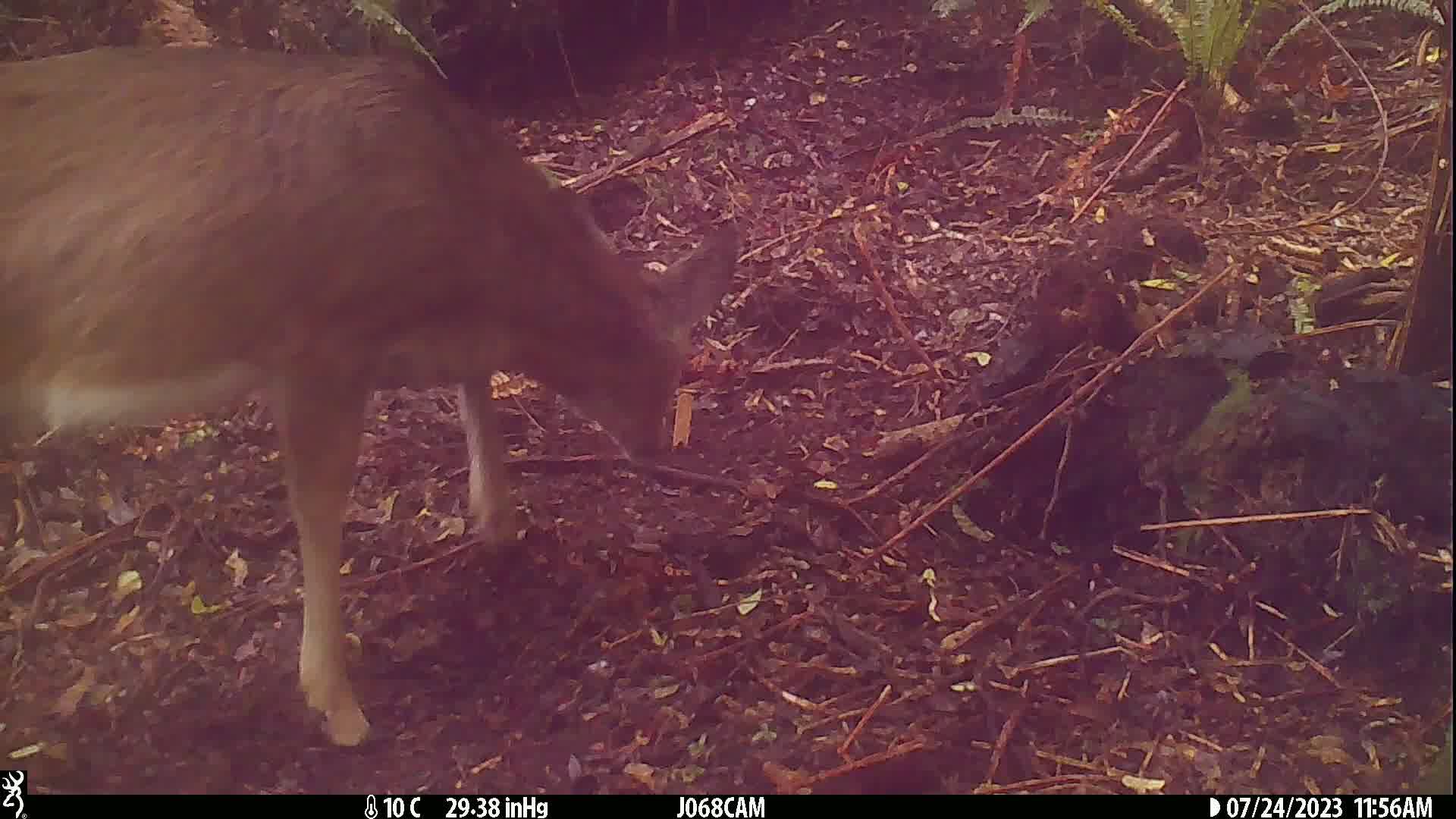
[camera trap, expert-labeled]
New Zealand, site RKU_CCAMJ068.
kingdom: Animalia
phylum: Chordata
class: Mammalia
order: Artiodactyla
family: Cervidae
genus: Odocoileus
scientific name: Odocoileus virginianus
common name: white-tailed deer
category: white tailed deer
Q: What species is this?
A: White tailed deer (white-tailed deer) (Odocoileus virginianus).